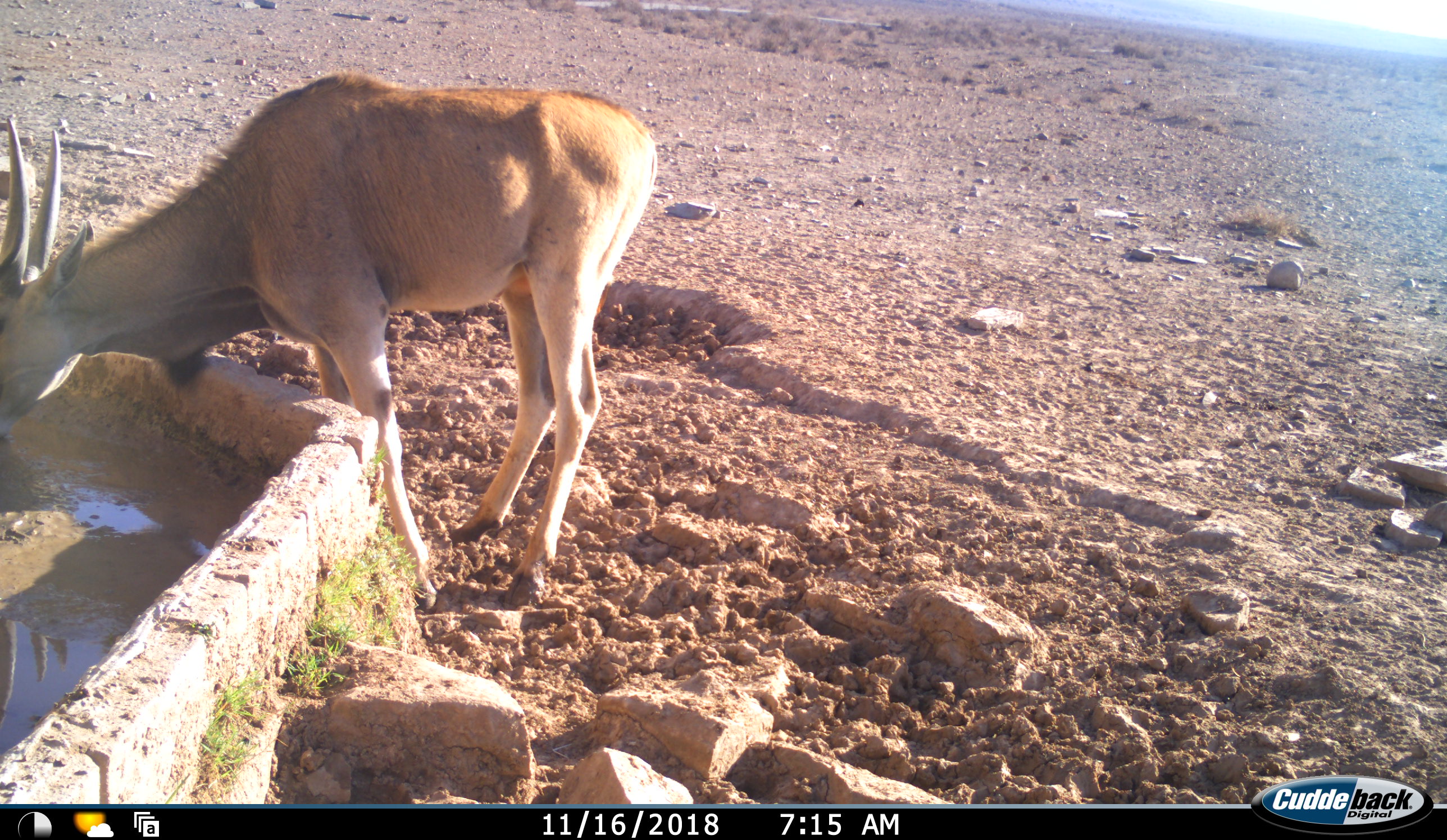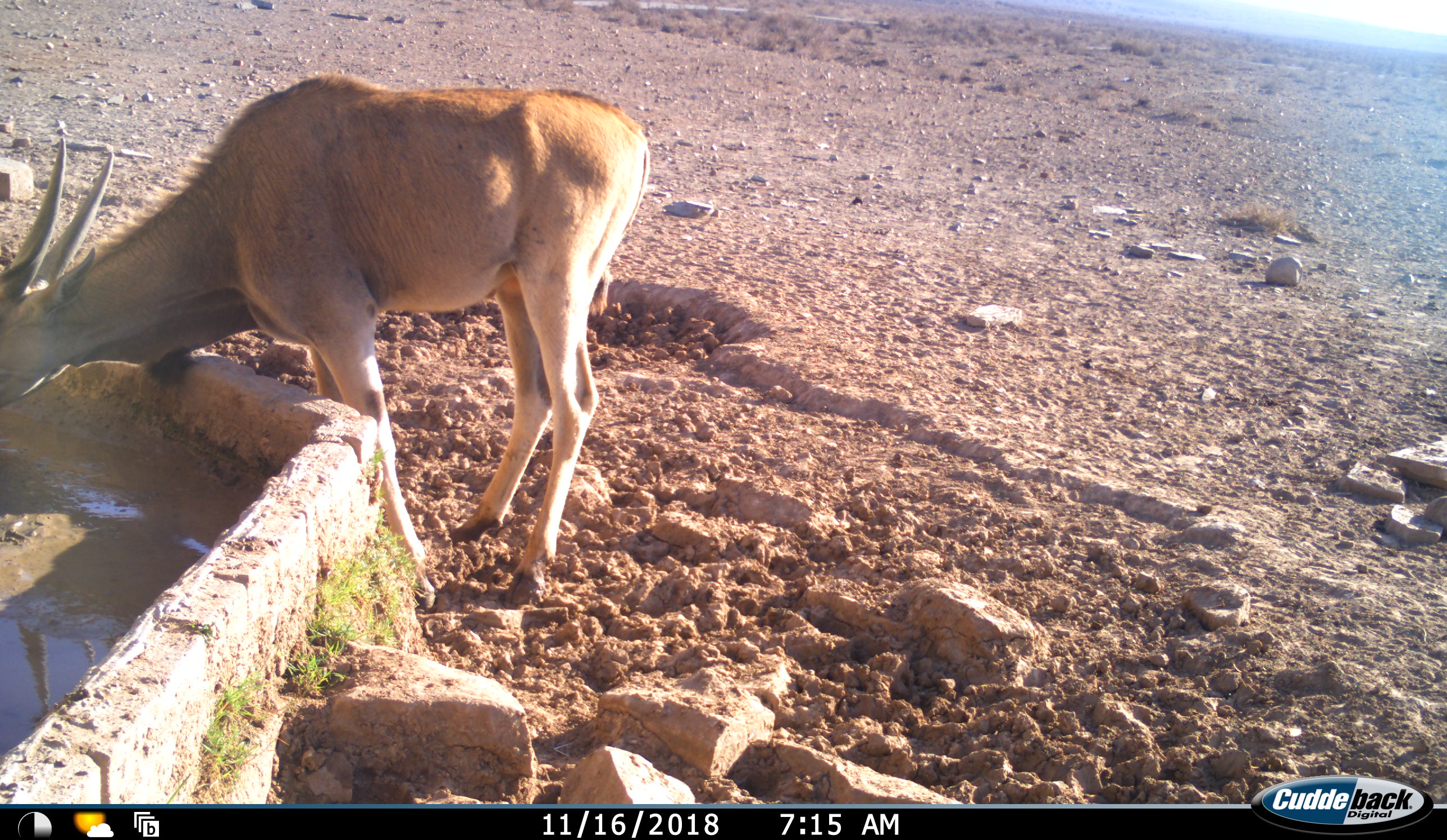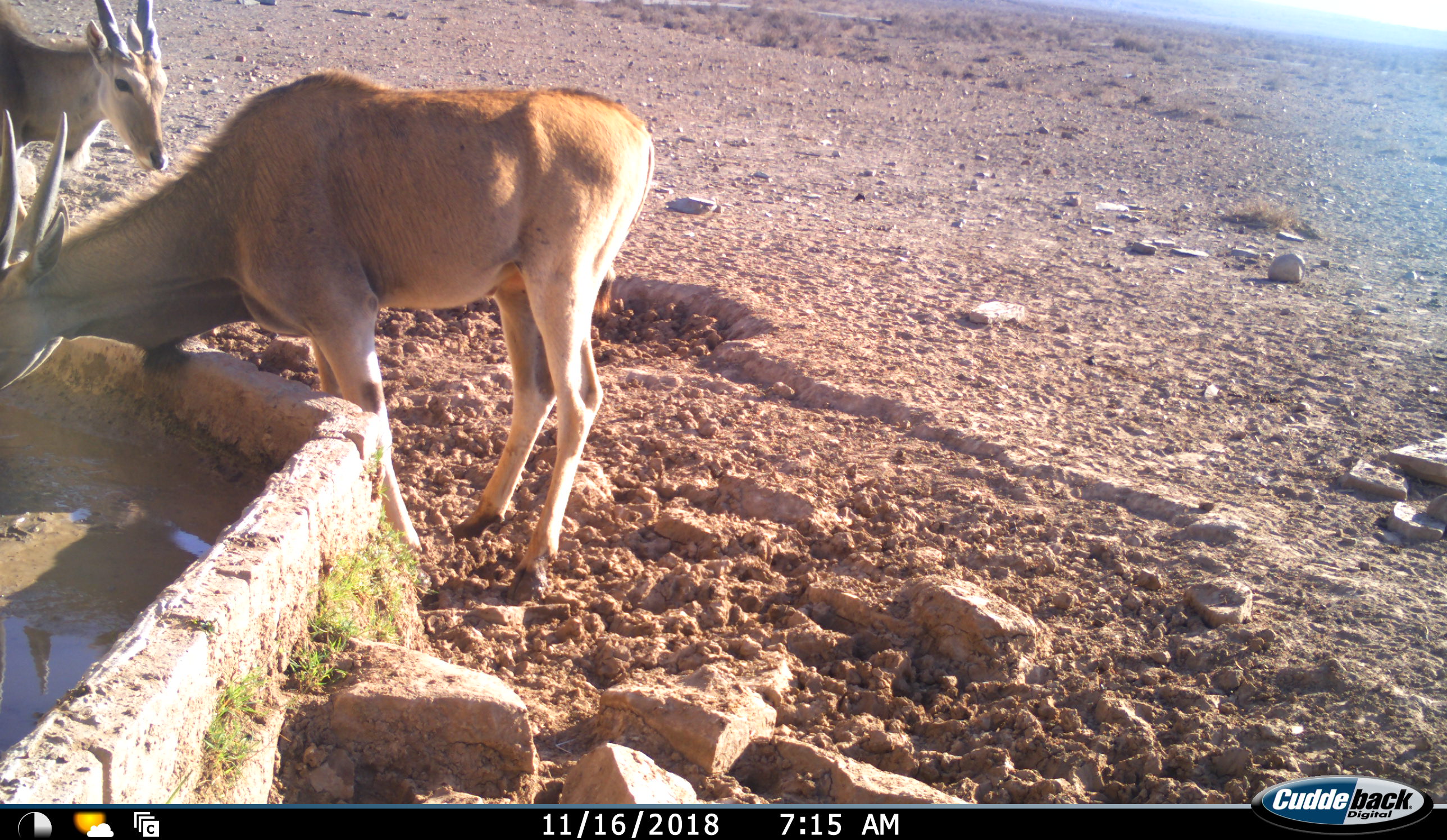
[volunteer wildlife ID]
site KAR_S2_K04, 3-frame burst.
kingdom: Animalia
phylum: Chordata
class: Mammalia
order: Artiodactyla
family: Bovidae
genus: Tragelaphus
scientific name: Tragelaphus oryx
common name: eland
Eland (Tragelaphus oryx), count 2. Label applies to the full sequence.